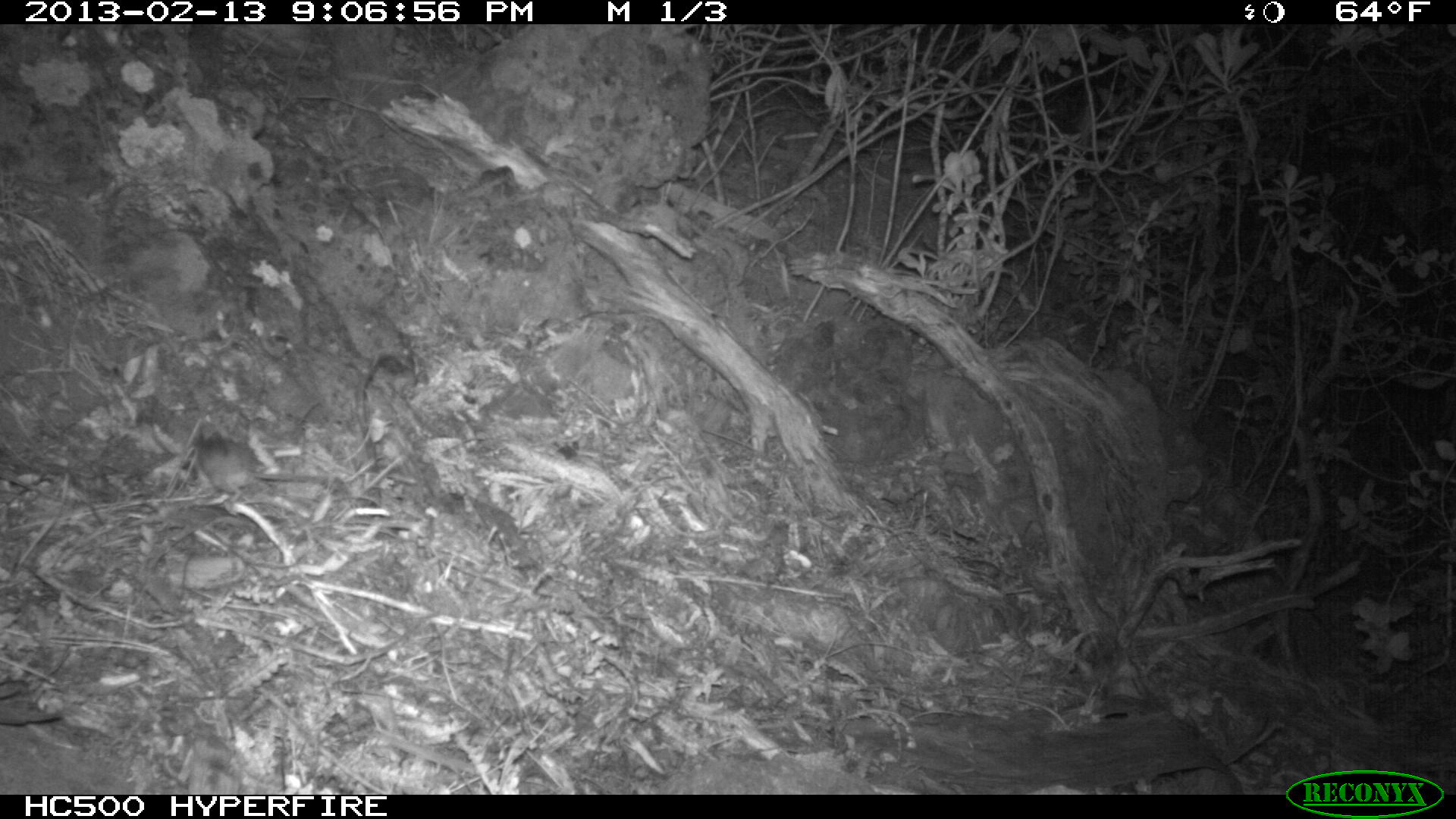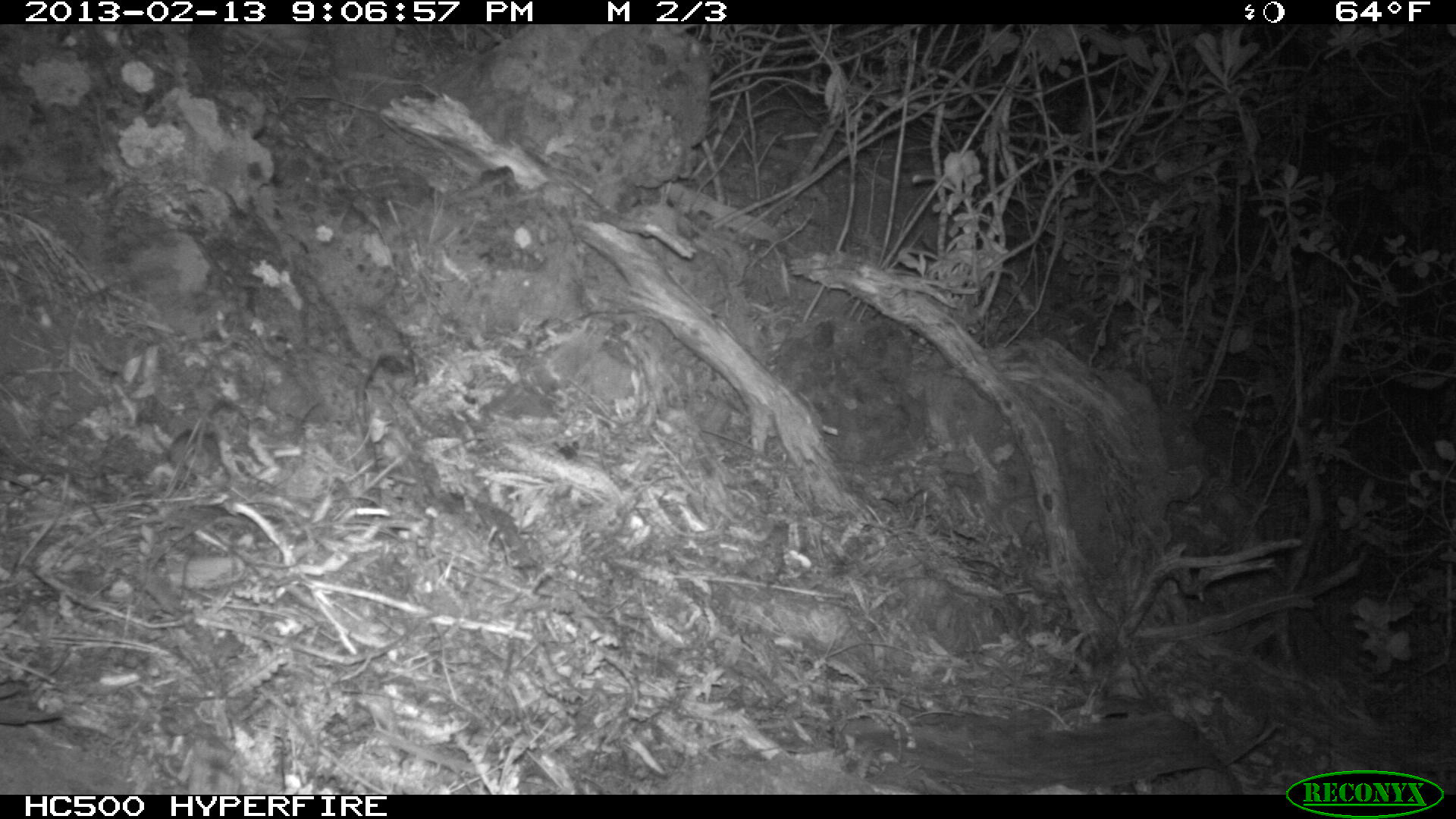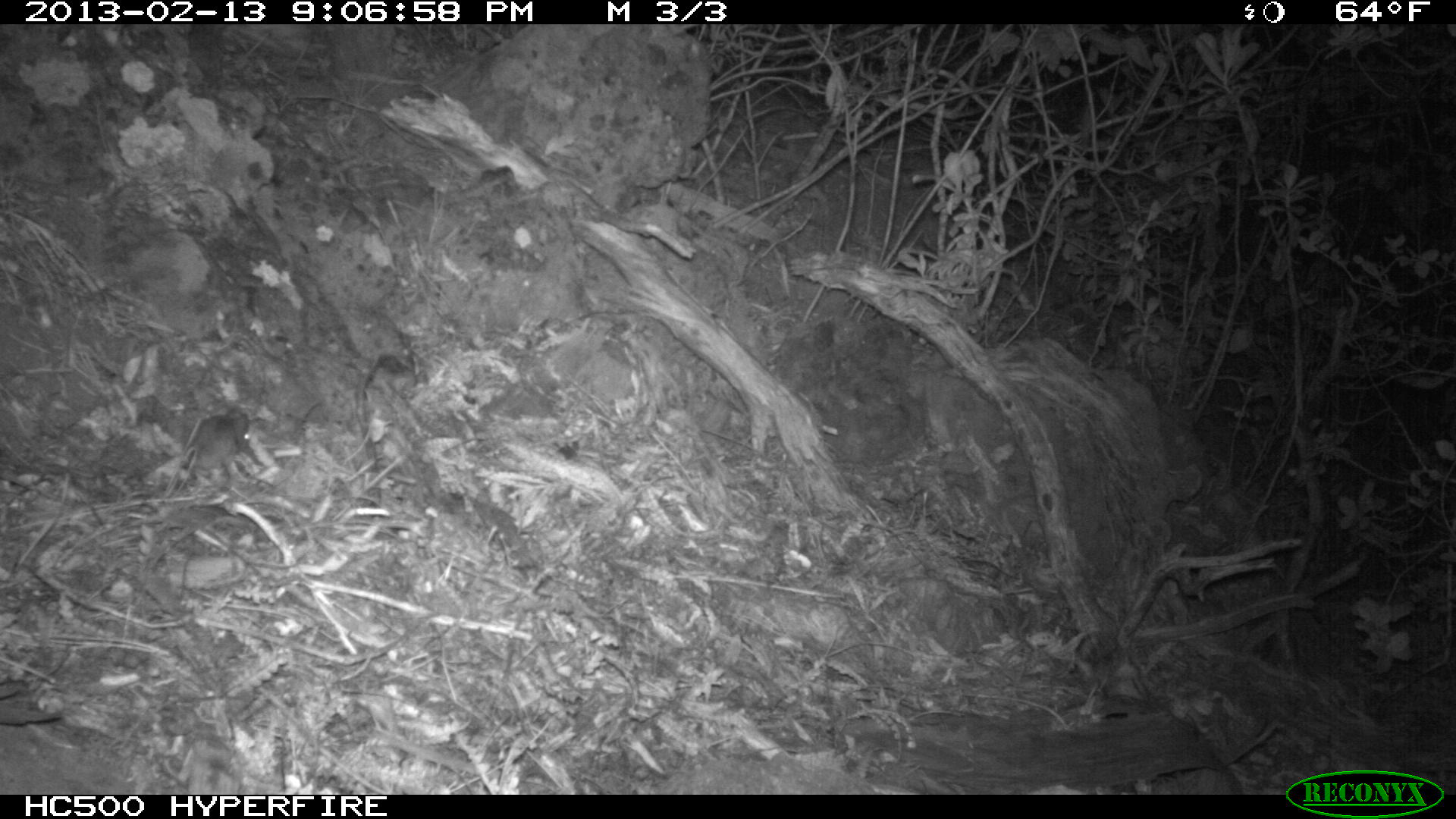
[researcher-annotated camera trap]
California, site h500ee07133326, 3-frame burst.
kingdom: Animalia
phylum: Chordata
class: Mammalia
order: Rodentia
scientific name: Rodentia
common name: rodent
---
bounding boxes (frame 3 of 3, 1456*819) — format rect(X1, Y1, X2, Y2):
rodent: rect(163, 406, 250, 494)